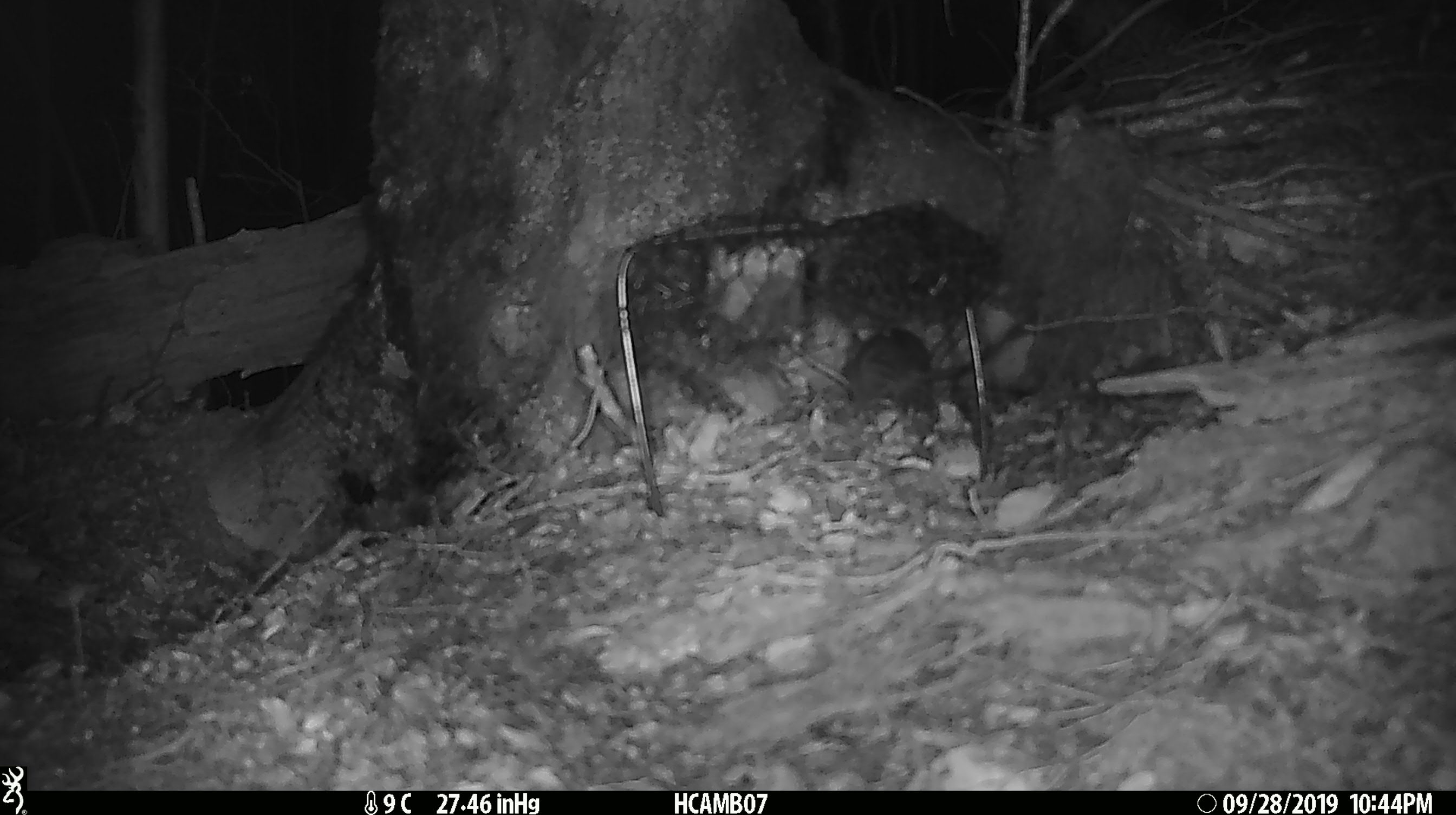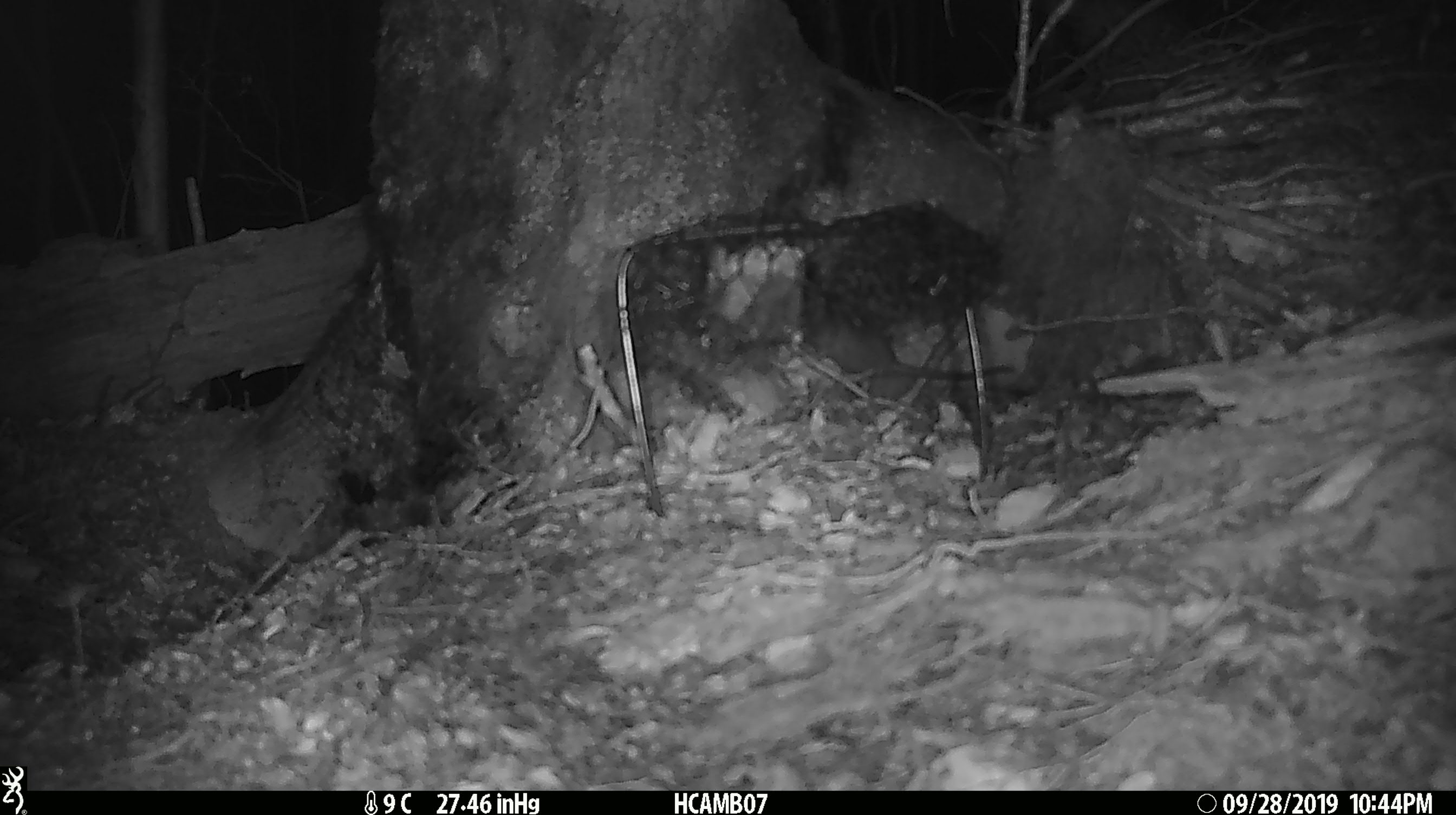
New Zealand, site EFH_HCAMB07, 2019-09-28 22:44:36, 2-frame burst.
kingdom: Animalia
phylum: Chordata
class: Mammalia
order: Rodentia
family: Muridae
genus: Mus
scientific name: Mus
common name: mouse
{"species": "mouse (Mus)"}